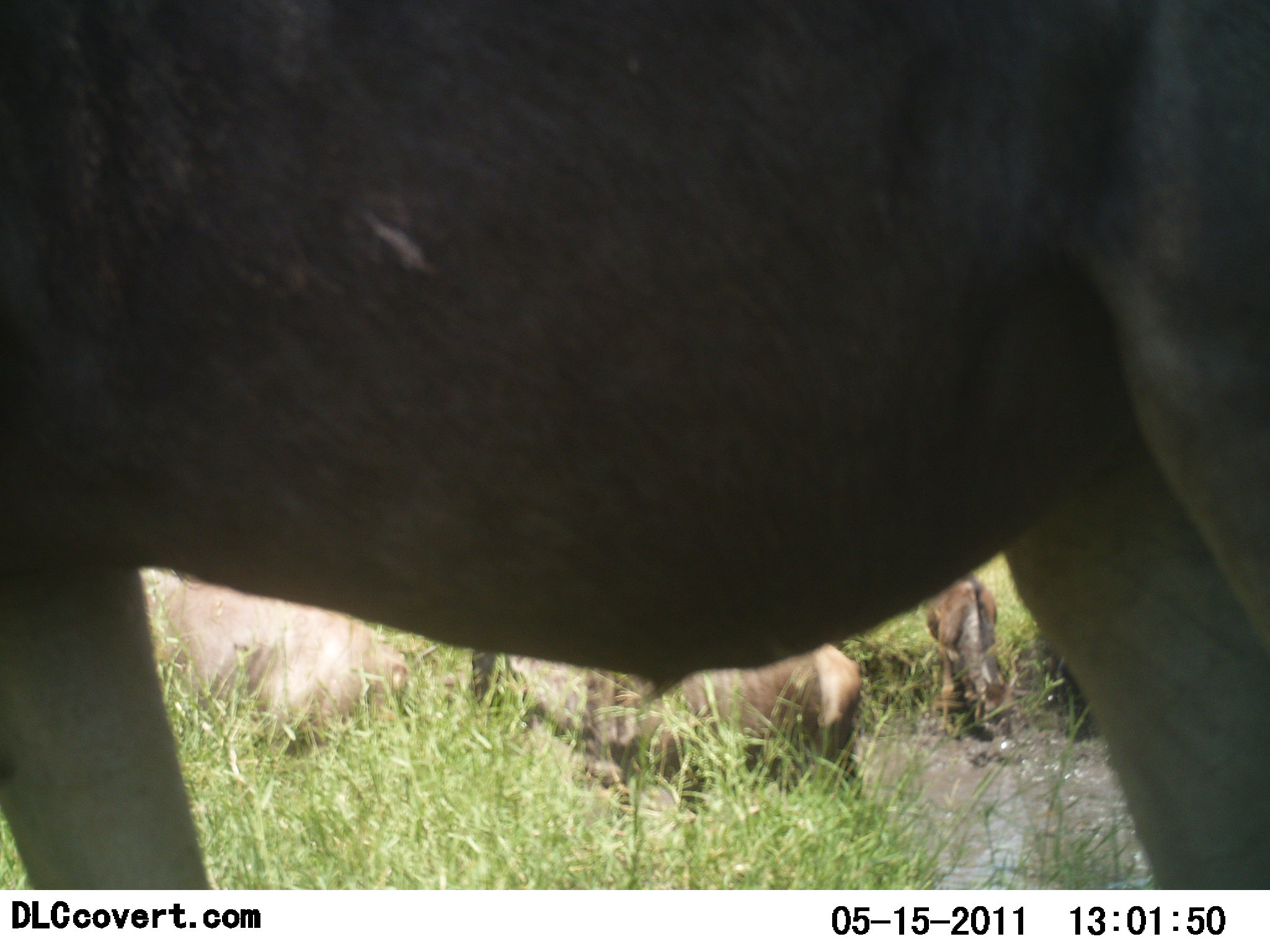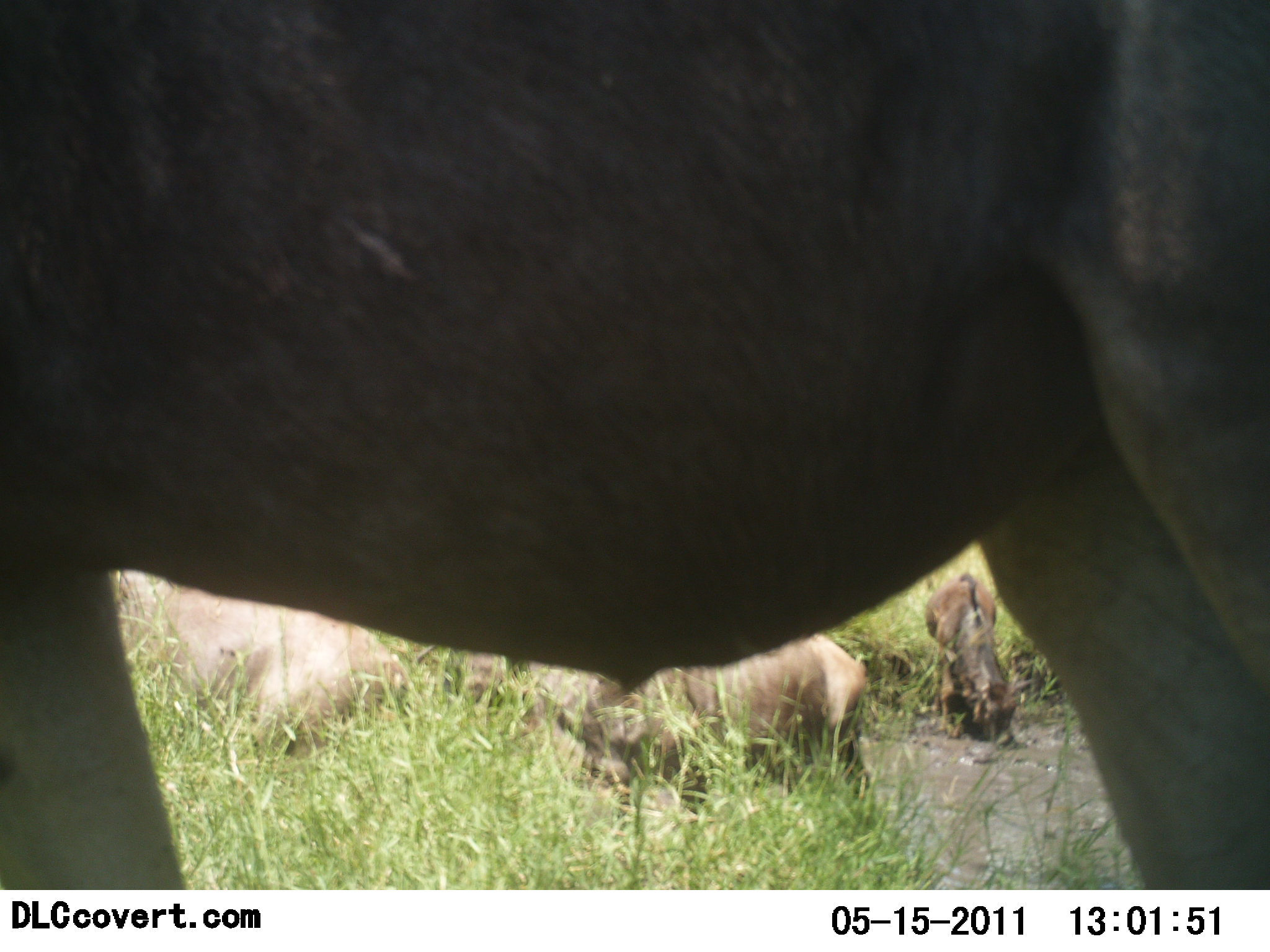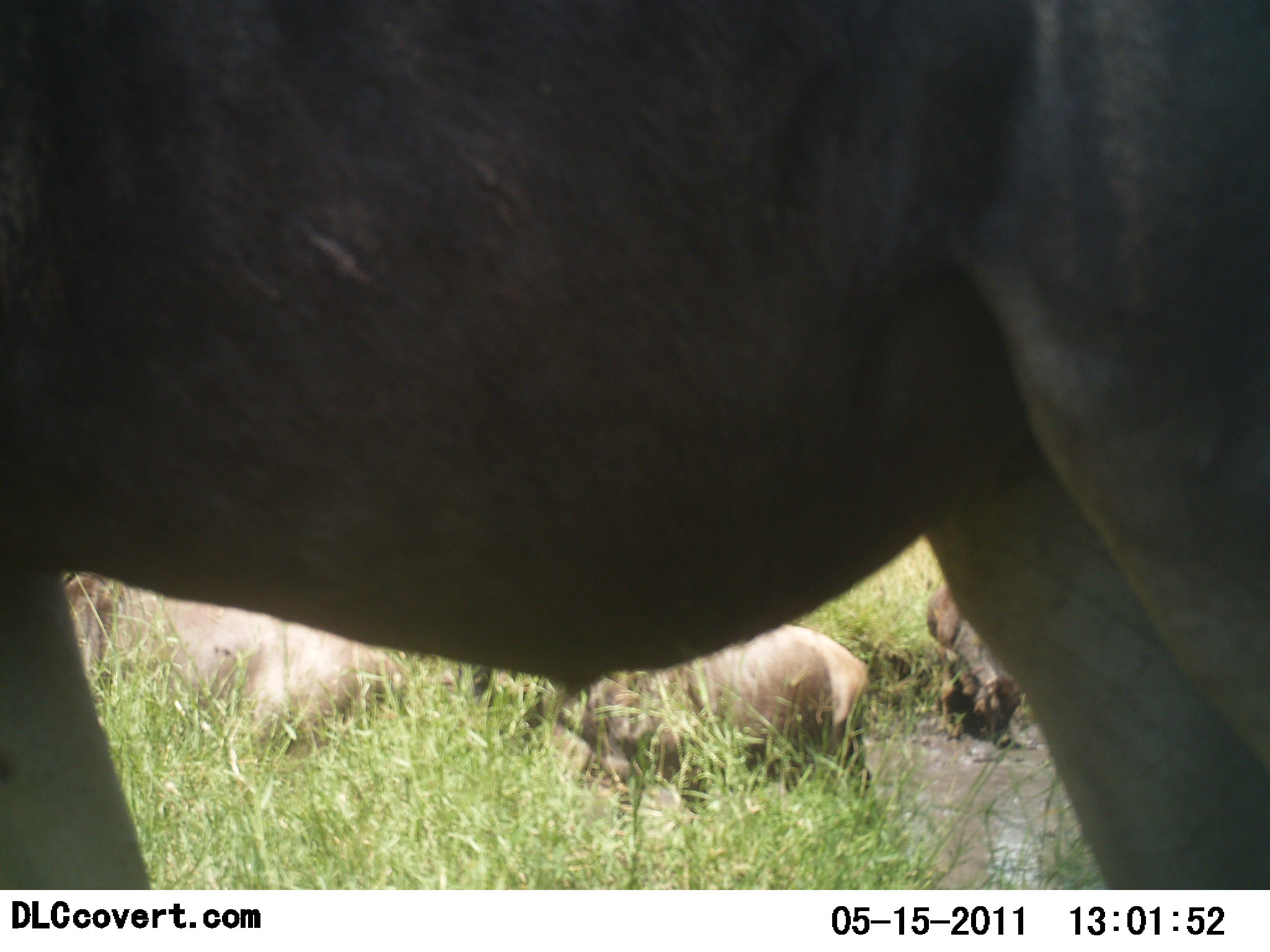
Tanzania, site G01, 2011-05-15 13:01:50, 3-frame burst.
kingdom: Animalia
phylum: Chordata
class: Mammalia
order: Artiodactyla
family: Bovidae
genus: Connochaetes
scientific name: Connochaetes taurinus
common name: blue wildebeest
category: wildebeest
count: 4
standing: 70%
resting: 0%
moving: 20%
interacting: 0%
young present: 0%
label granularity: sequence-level